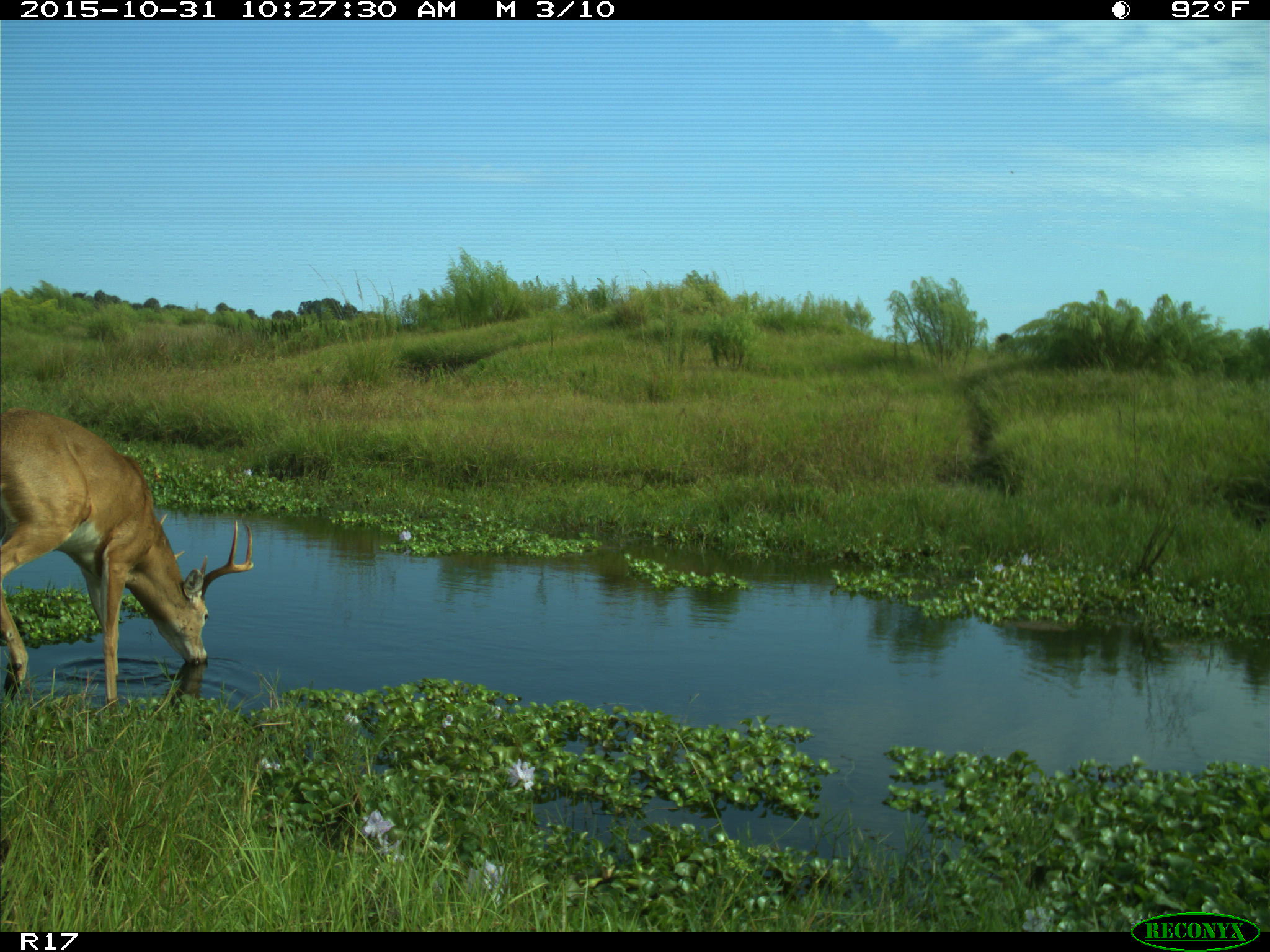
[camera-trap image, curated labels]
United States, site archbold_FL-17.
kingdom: Animalia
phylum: Chordata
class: Mammalia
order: Artiodactyla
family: Cervidae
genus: Odocoileus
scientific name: Odocoileus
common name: deer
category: unidentified deer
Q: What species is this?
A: Unidentified deer (deer) (Odocoileus).